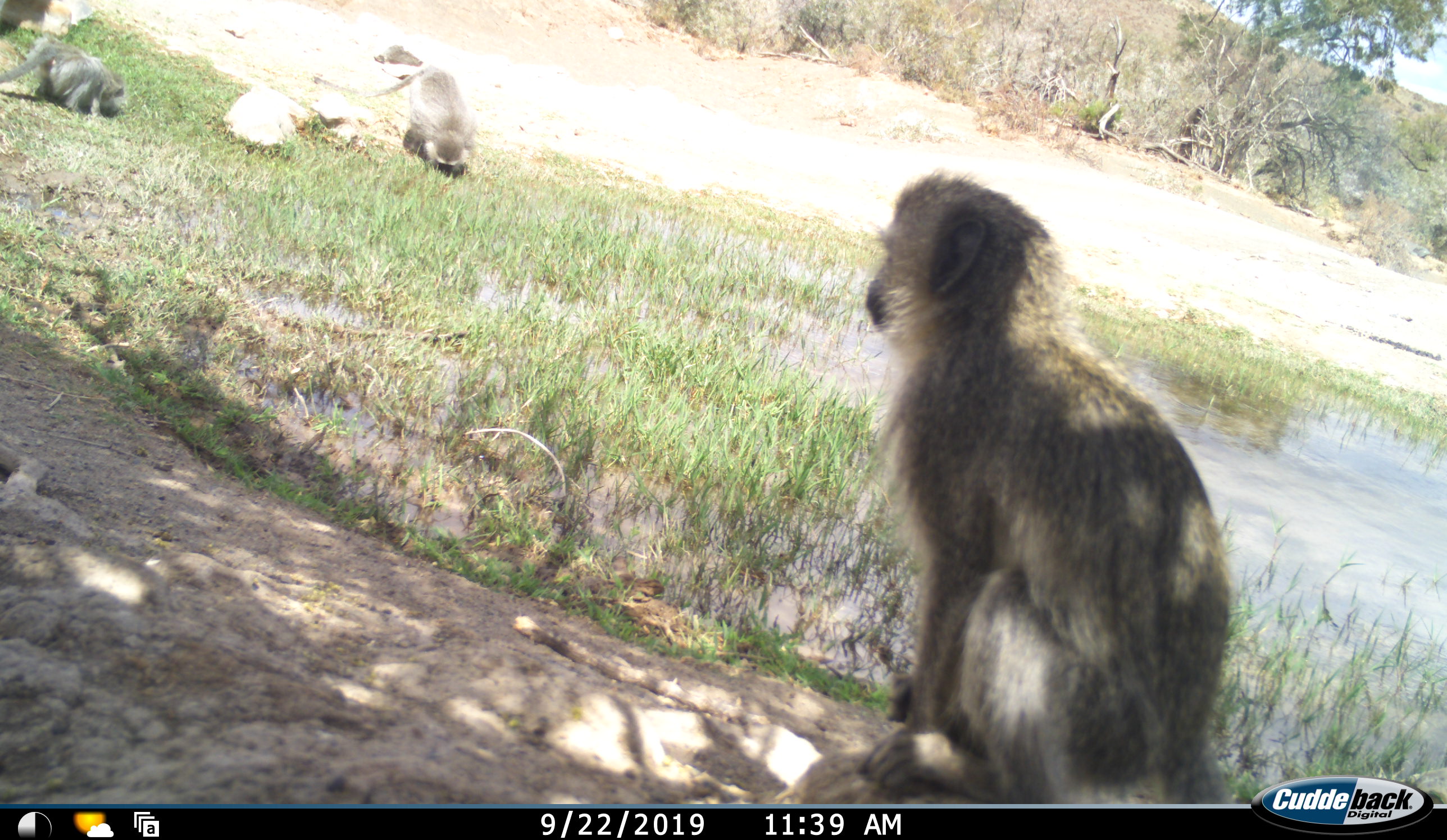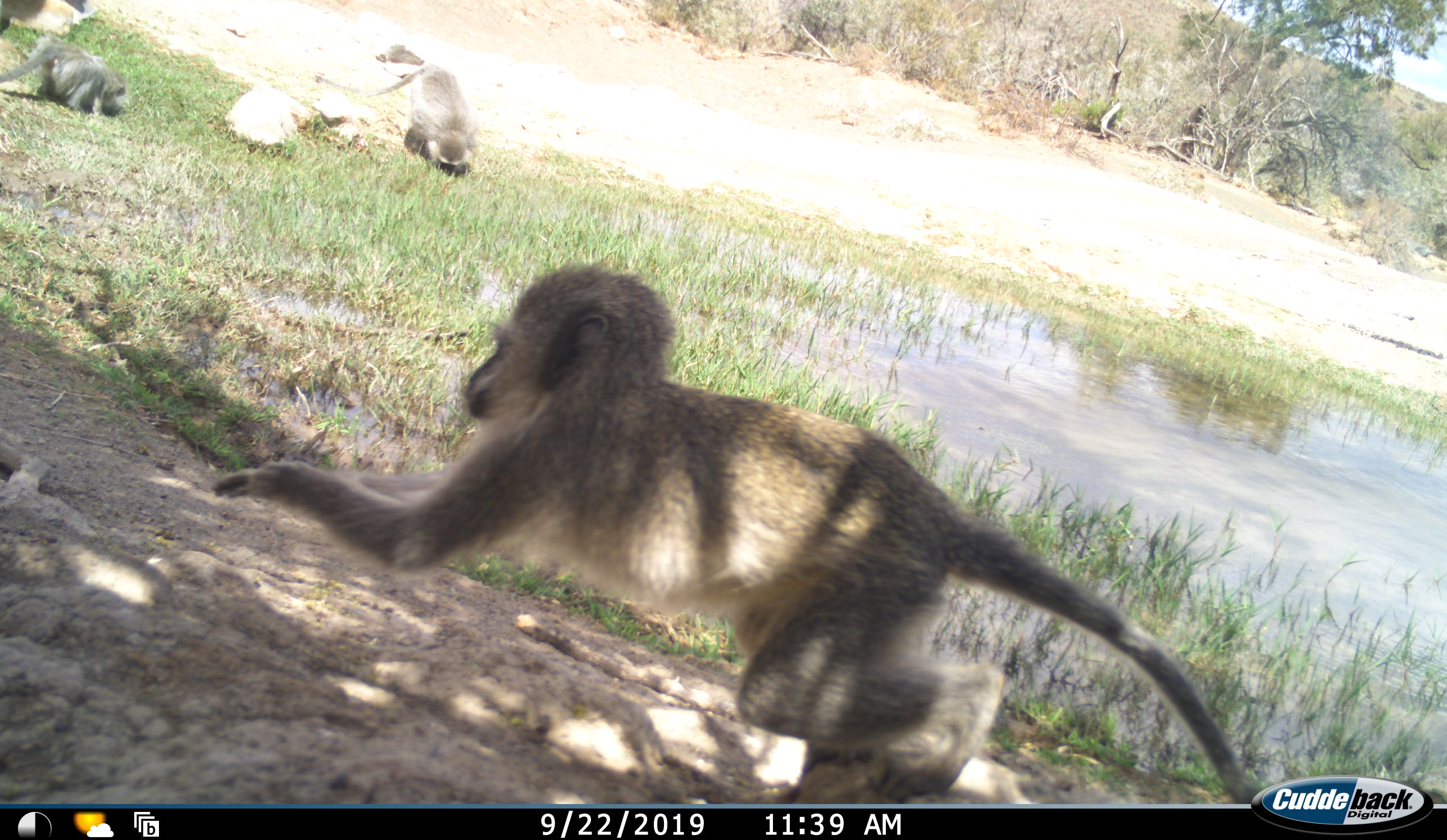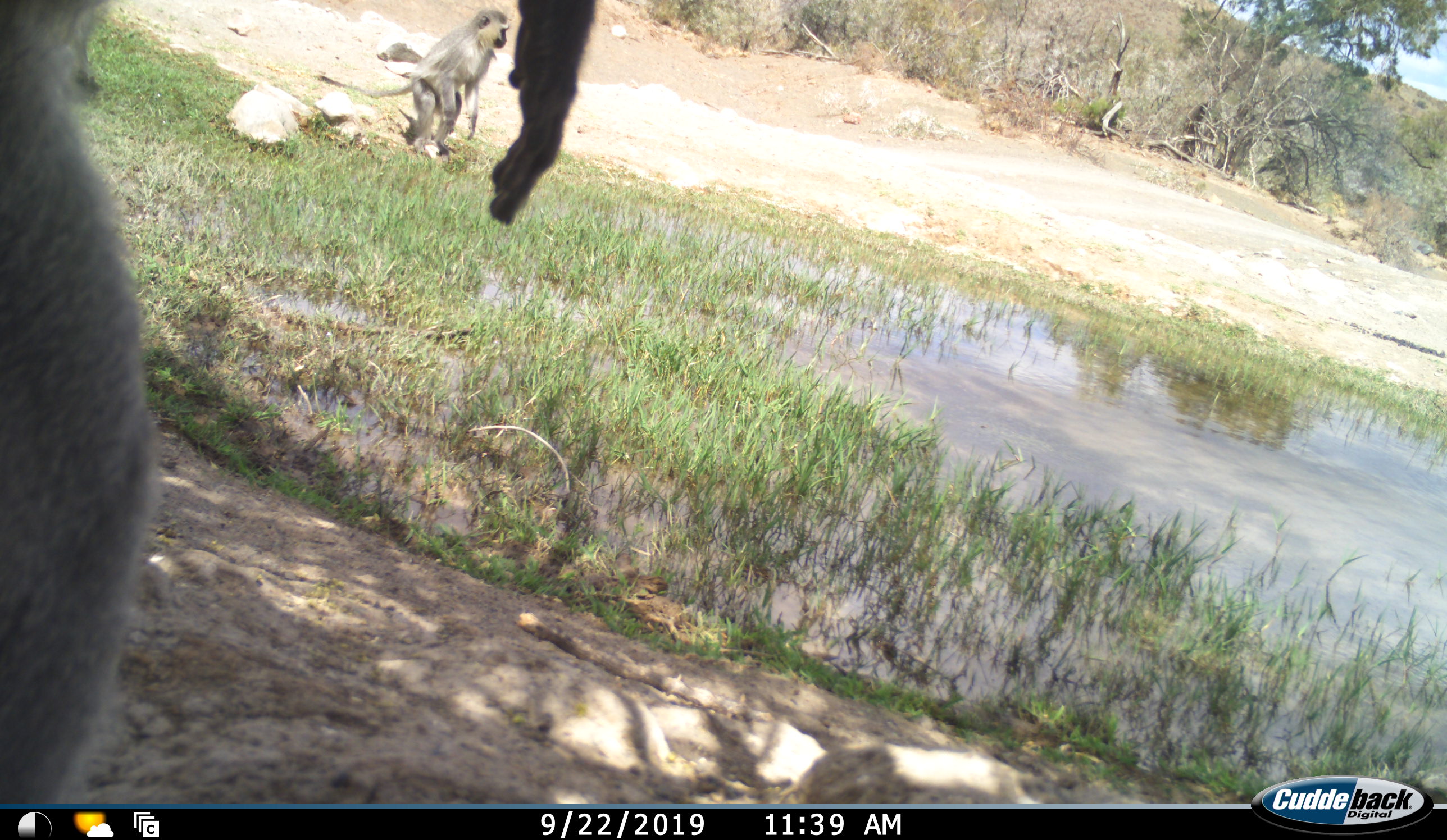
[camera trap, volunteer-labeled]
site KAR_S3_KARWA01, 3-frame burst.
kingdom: Animalia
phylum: Chordata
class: Mammalia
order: Primates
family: Cercopithecidae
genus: Chlorocebus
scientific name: Chlorocebus pygerythrus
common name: vervet monkey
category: monkeyvervet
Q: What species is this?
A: Monkeyvervet (vervet monkey) (Chlorocebus pygerythrus).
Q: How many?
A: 3.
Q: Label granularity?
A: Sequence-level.